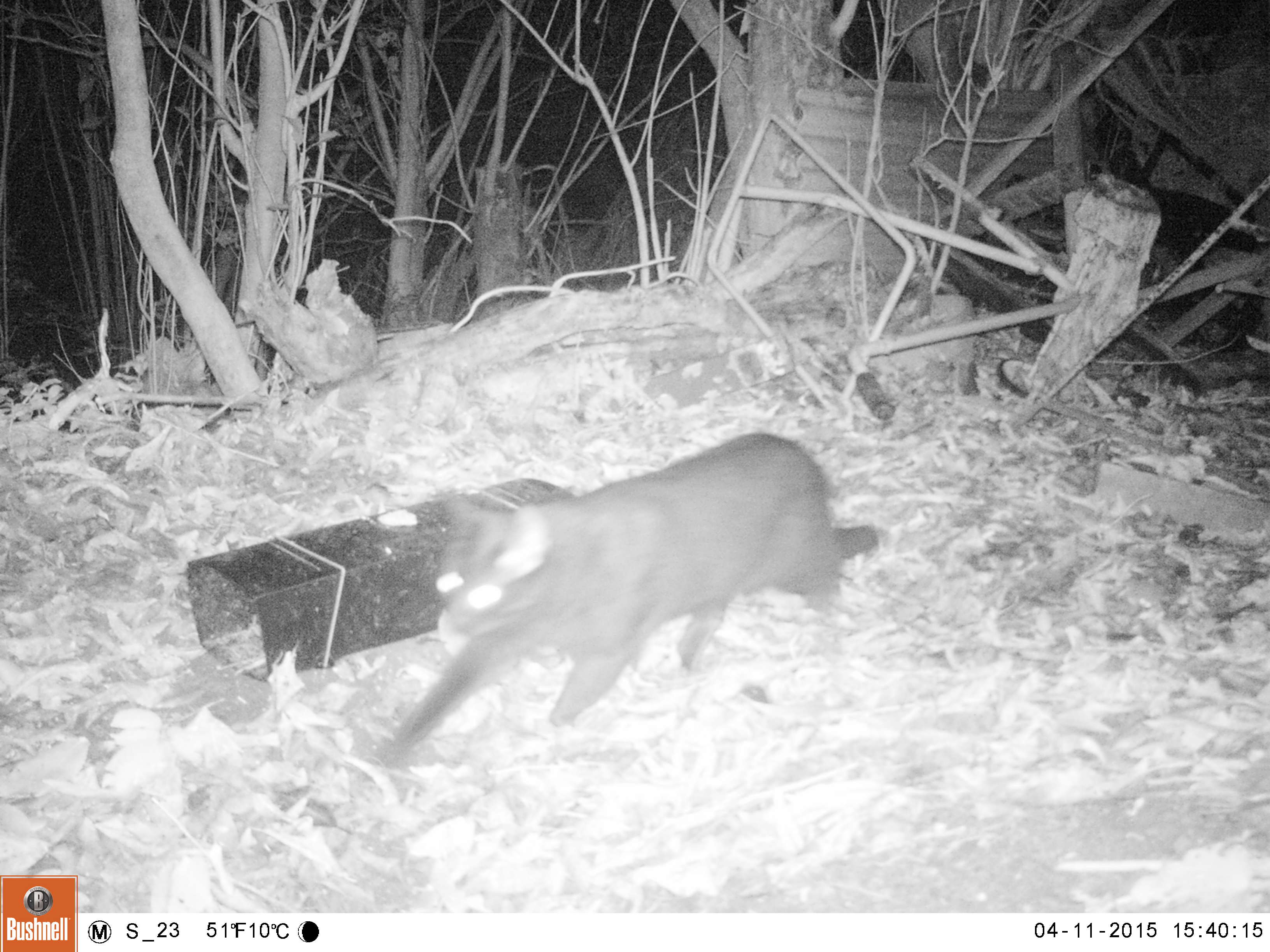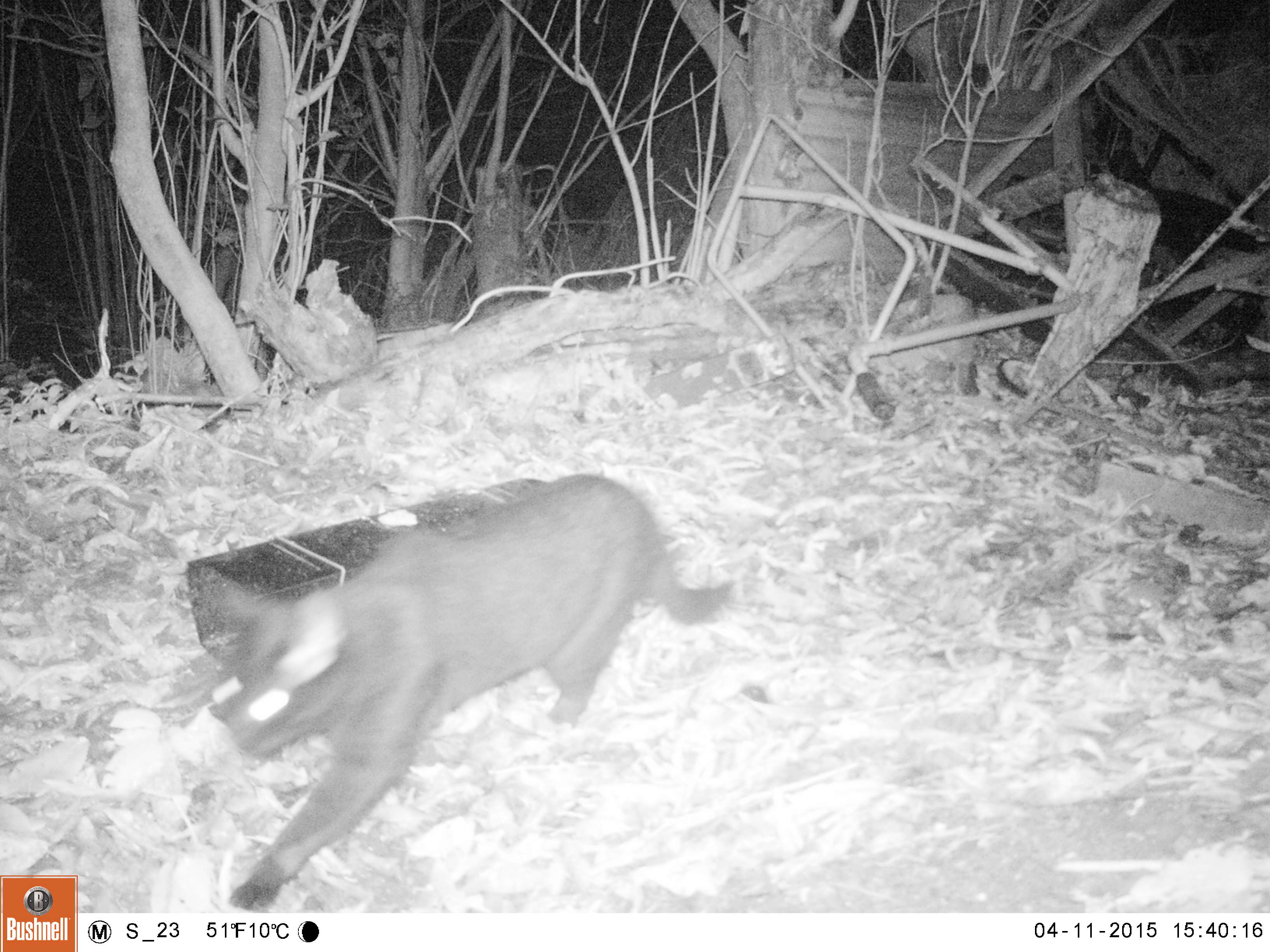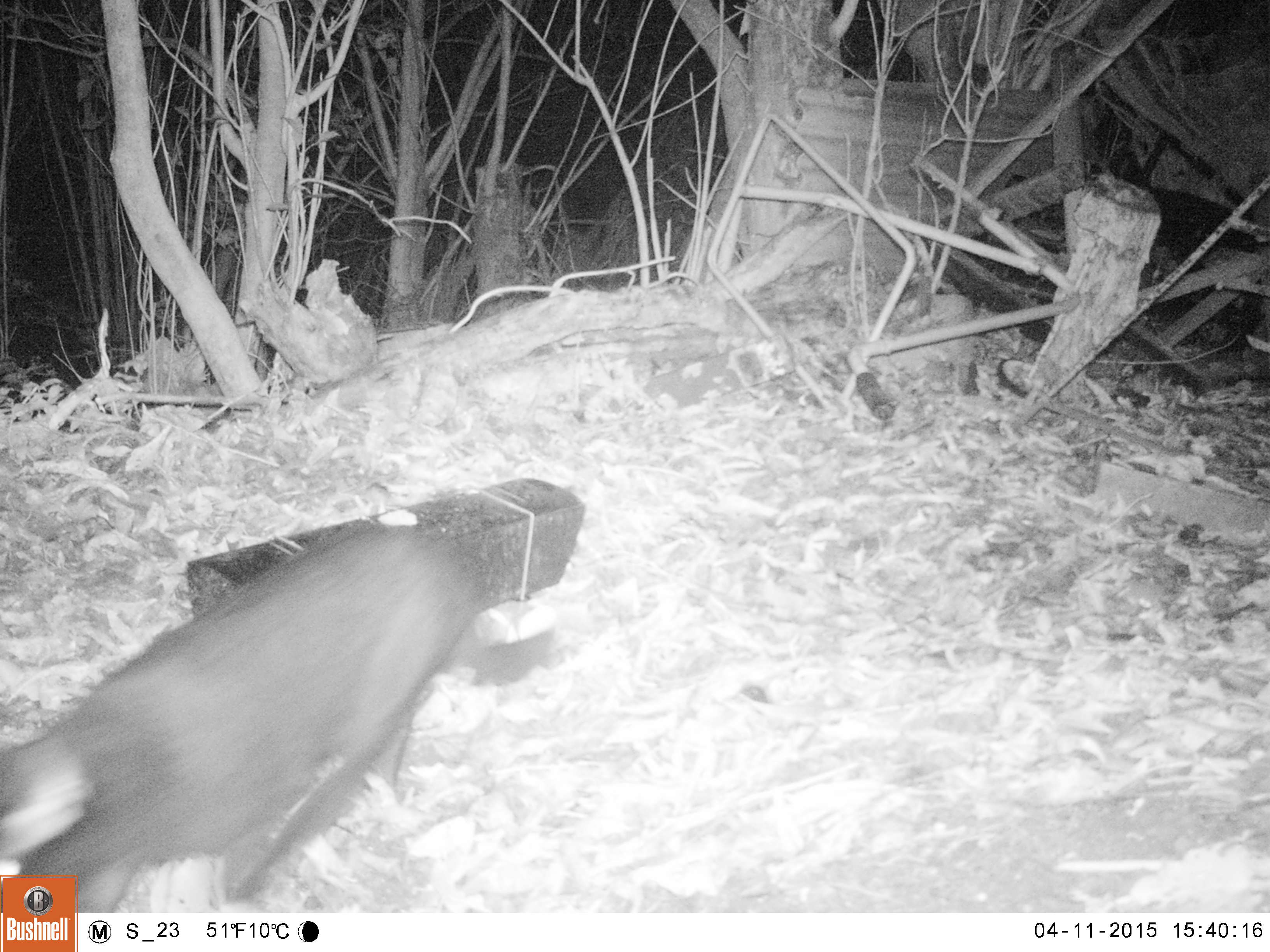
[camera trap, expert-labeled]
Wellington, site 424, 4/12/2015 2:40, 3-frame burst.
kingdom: Animalia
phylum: Chordata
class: Mammalia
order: Carnivora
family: Felidae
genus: Felis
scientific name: Felis catus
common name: cat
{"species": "cat (Felis catus)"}